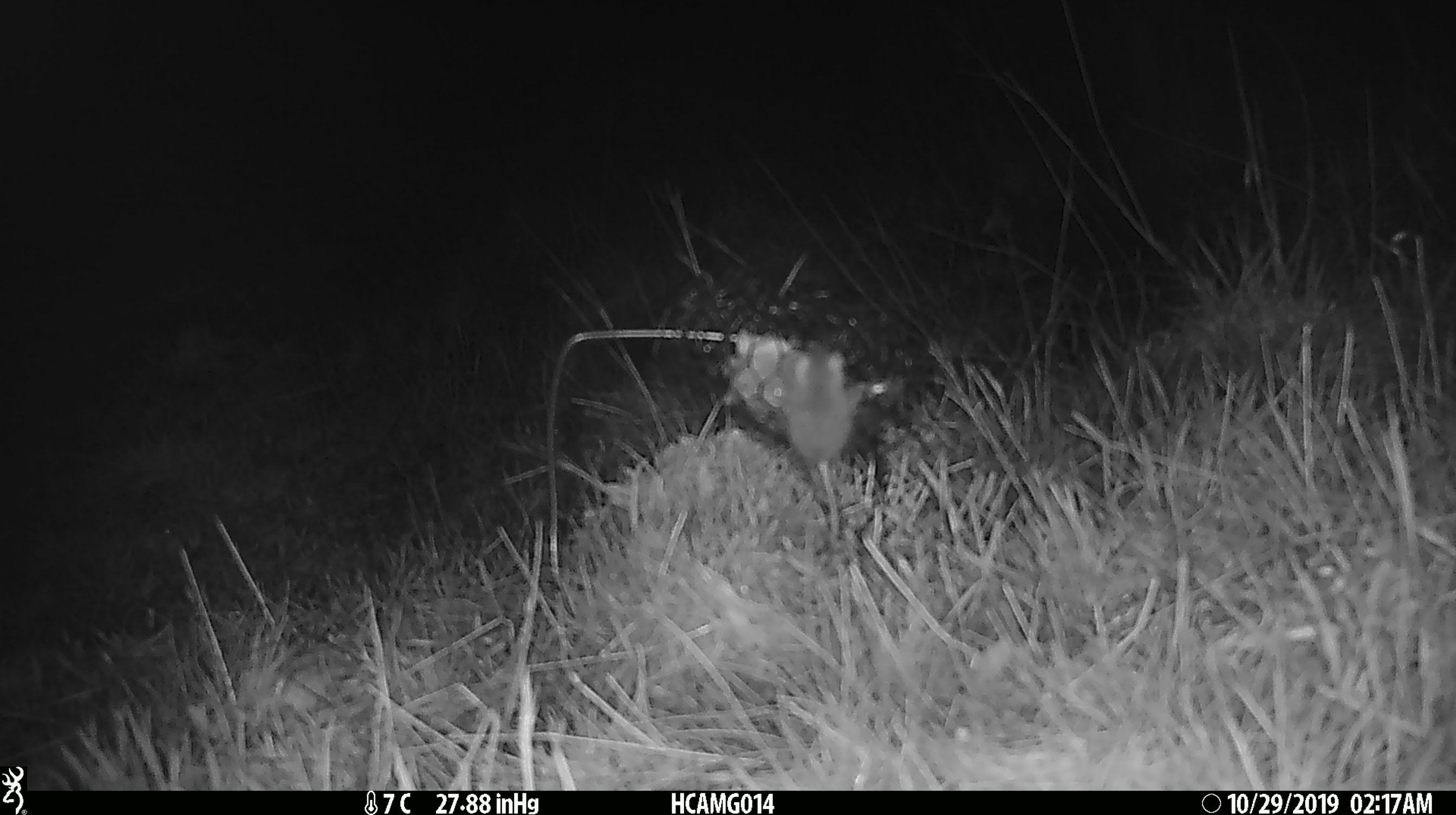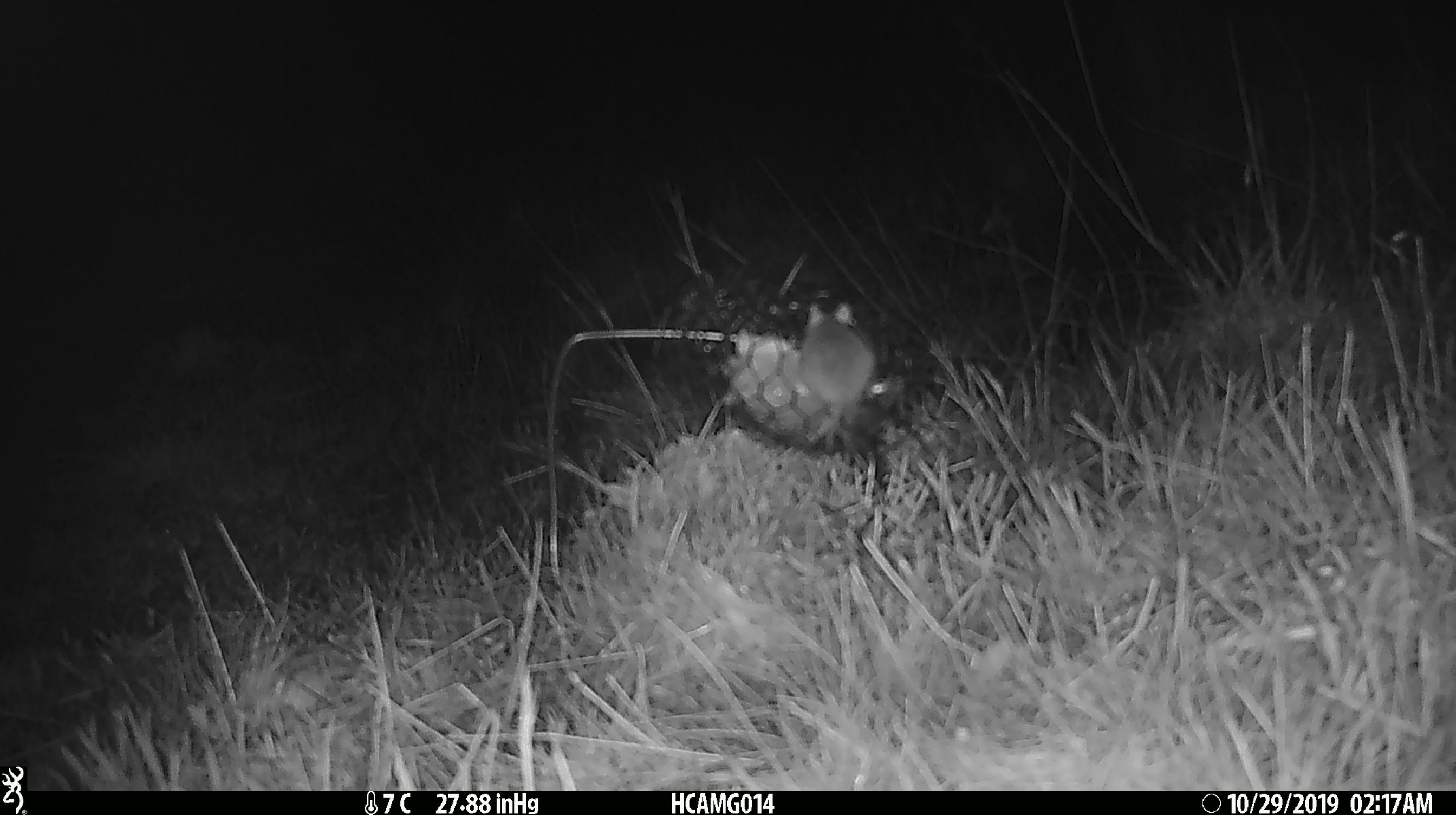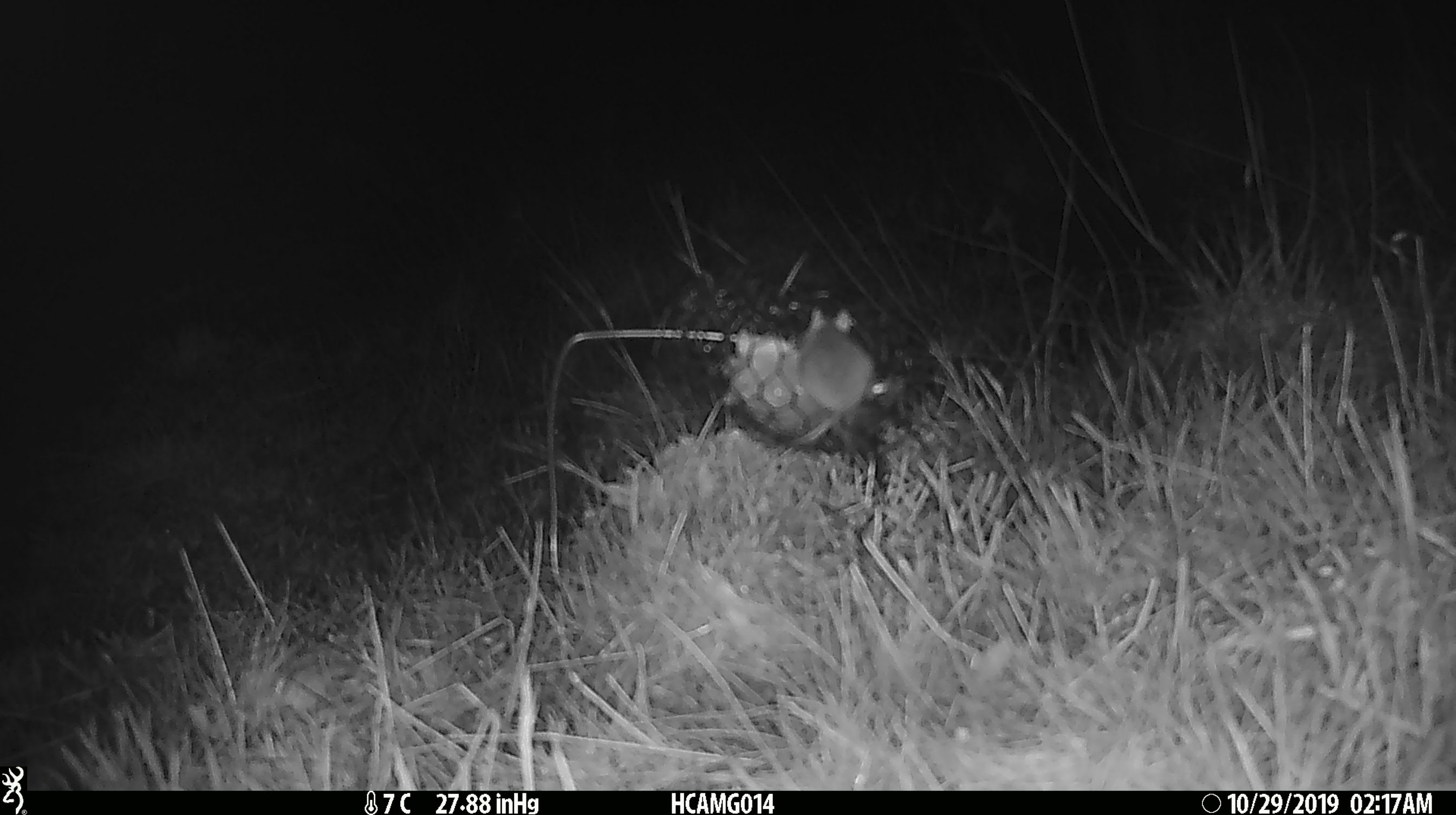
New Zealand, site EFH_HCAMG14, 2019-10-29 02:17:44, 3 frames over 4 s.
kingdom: Animalia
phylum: Chordata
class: Mammalia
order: Rodentia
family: Muridae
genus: Mus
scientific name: Mus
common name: mouse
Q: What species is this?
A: Mouse (Mus).